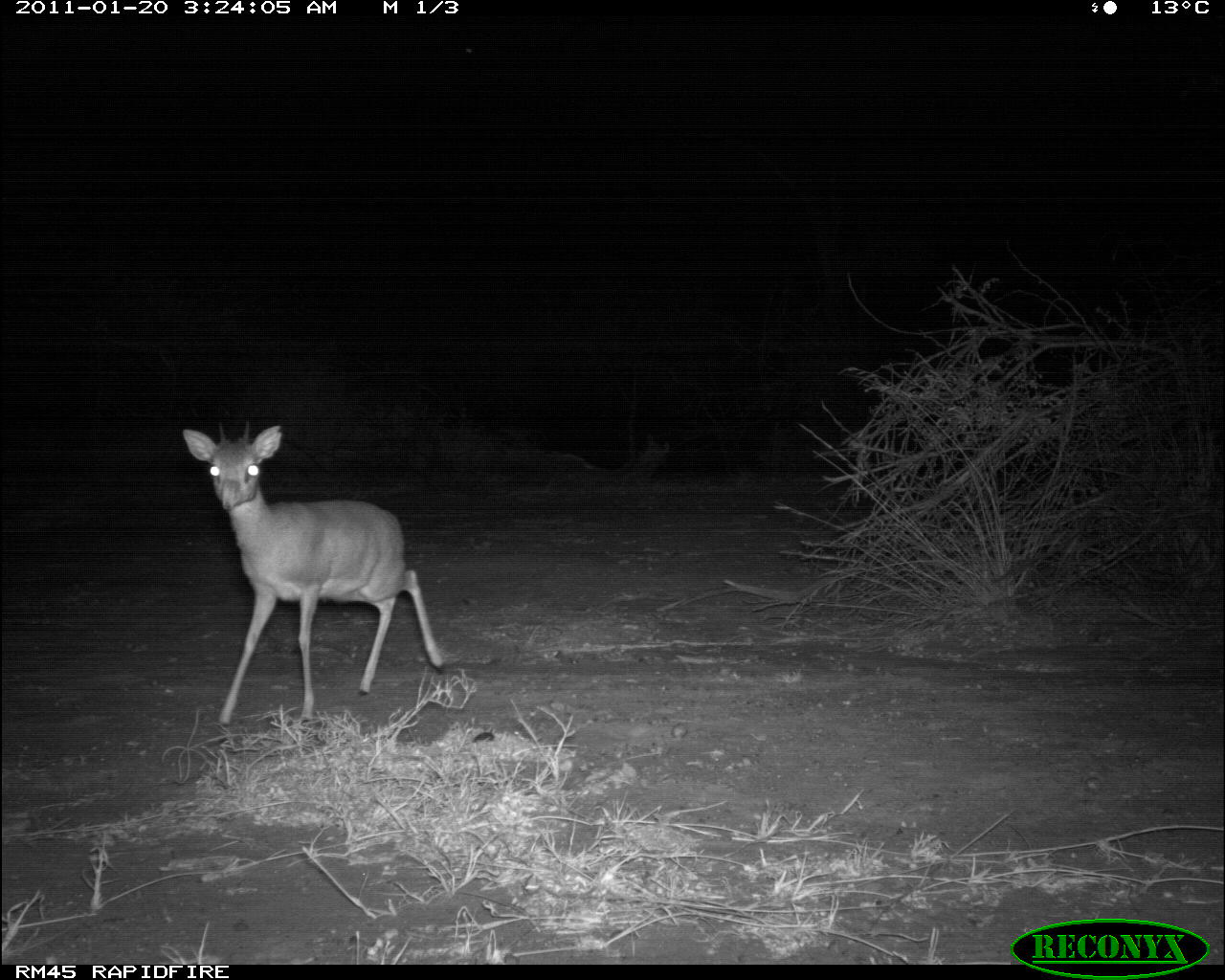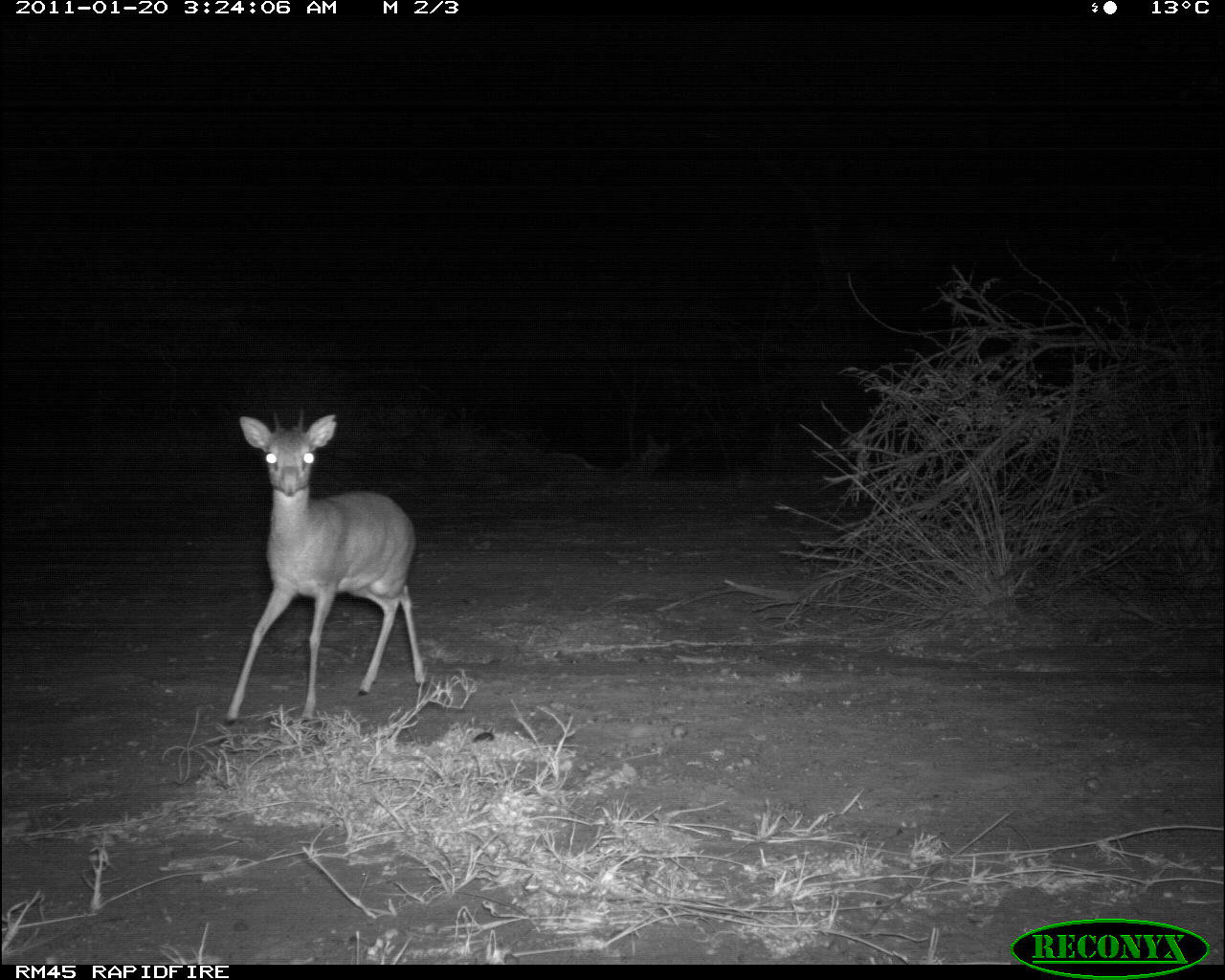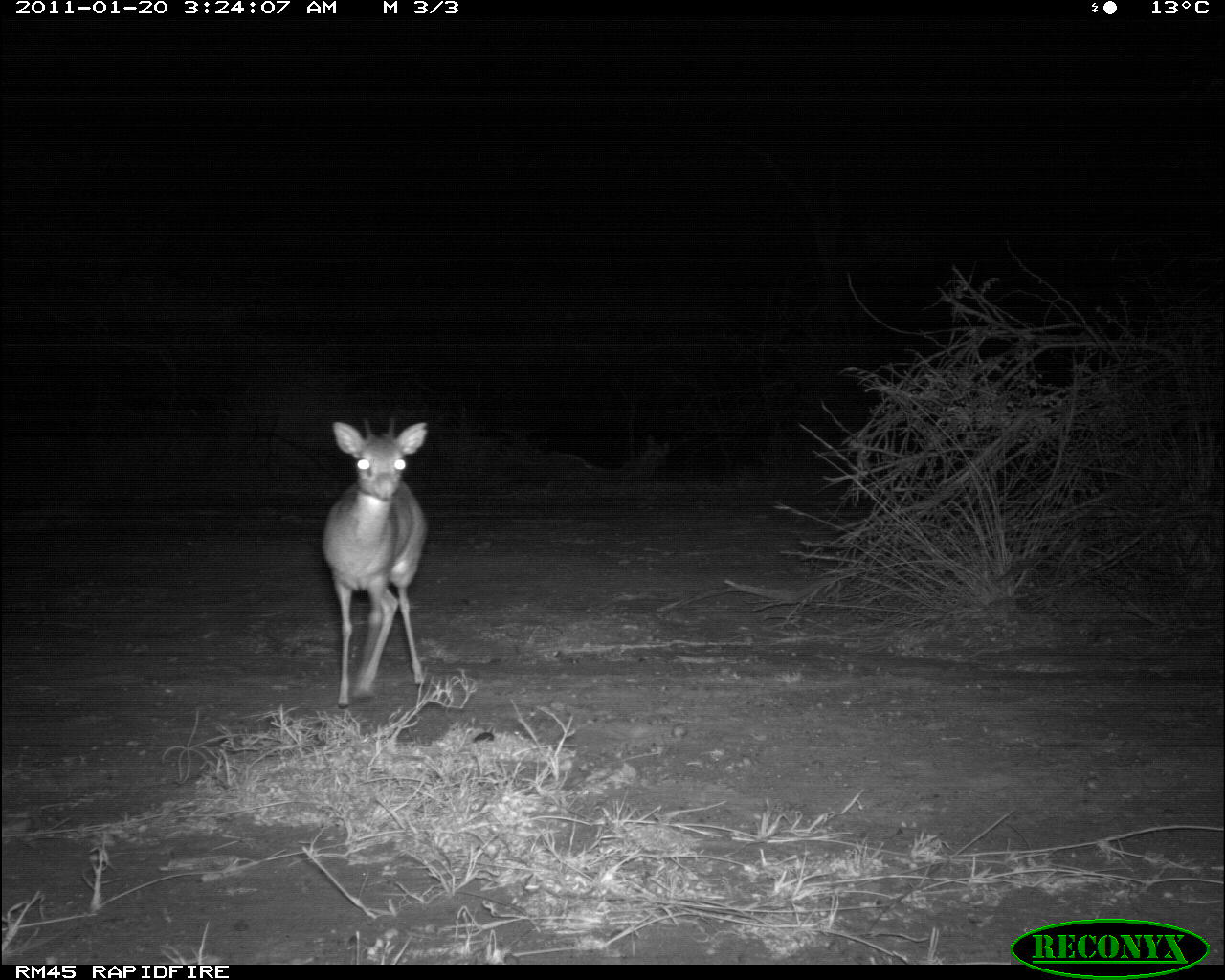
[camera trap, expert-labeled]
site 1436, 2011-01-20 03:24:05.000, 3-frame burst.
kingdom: Animalia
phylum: Chordata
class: Mammalia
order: Artiodactyla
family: Bovidae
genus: Madoqua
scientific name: Madoqua guentheri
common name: günther's dik-dik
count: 1